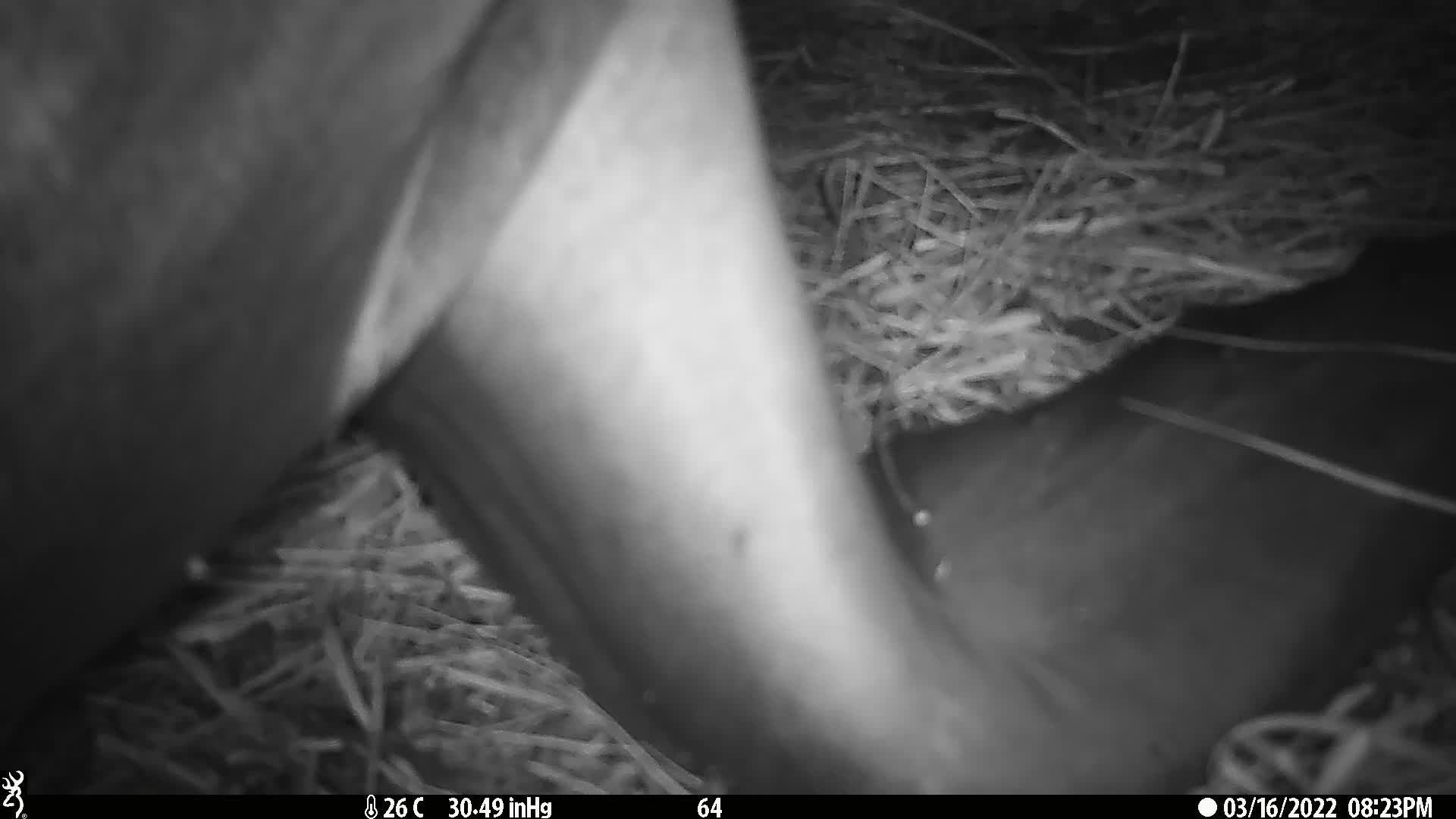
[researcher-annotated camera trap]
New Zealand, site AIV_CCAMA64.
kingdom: Animalia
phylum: Chordata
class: Mammalia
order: Carnivora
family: Otariidae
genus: Phocarctos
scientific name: Phocarctos hookeri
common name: new zealand sea lion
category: sealion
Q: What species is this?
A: Sealion (new zealand sea lion) (Phocarctos hookeri).